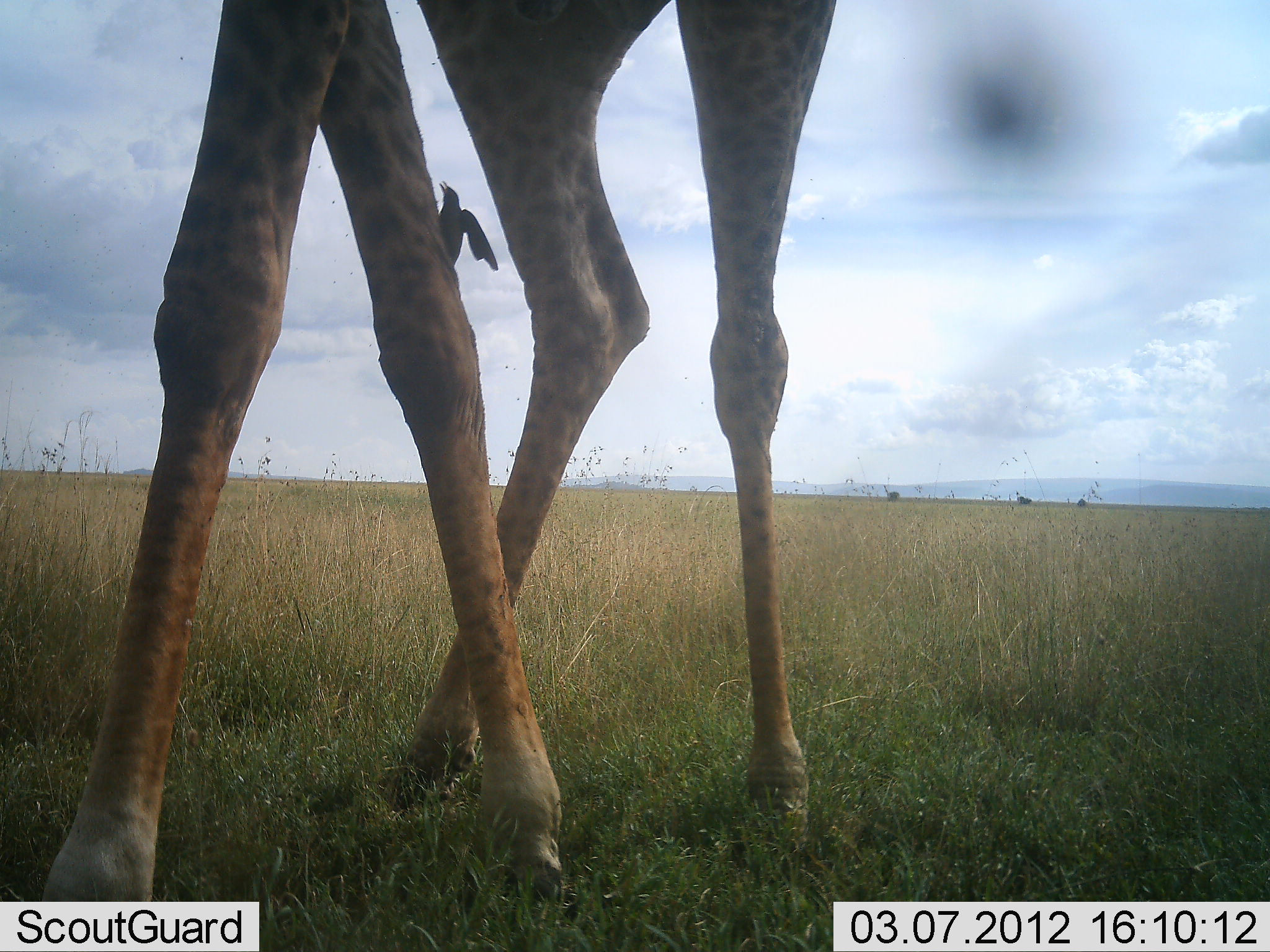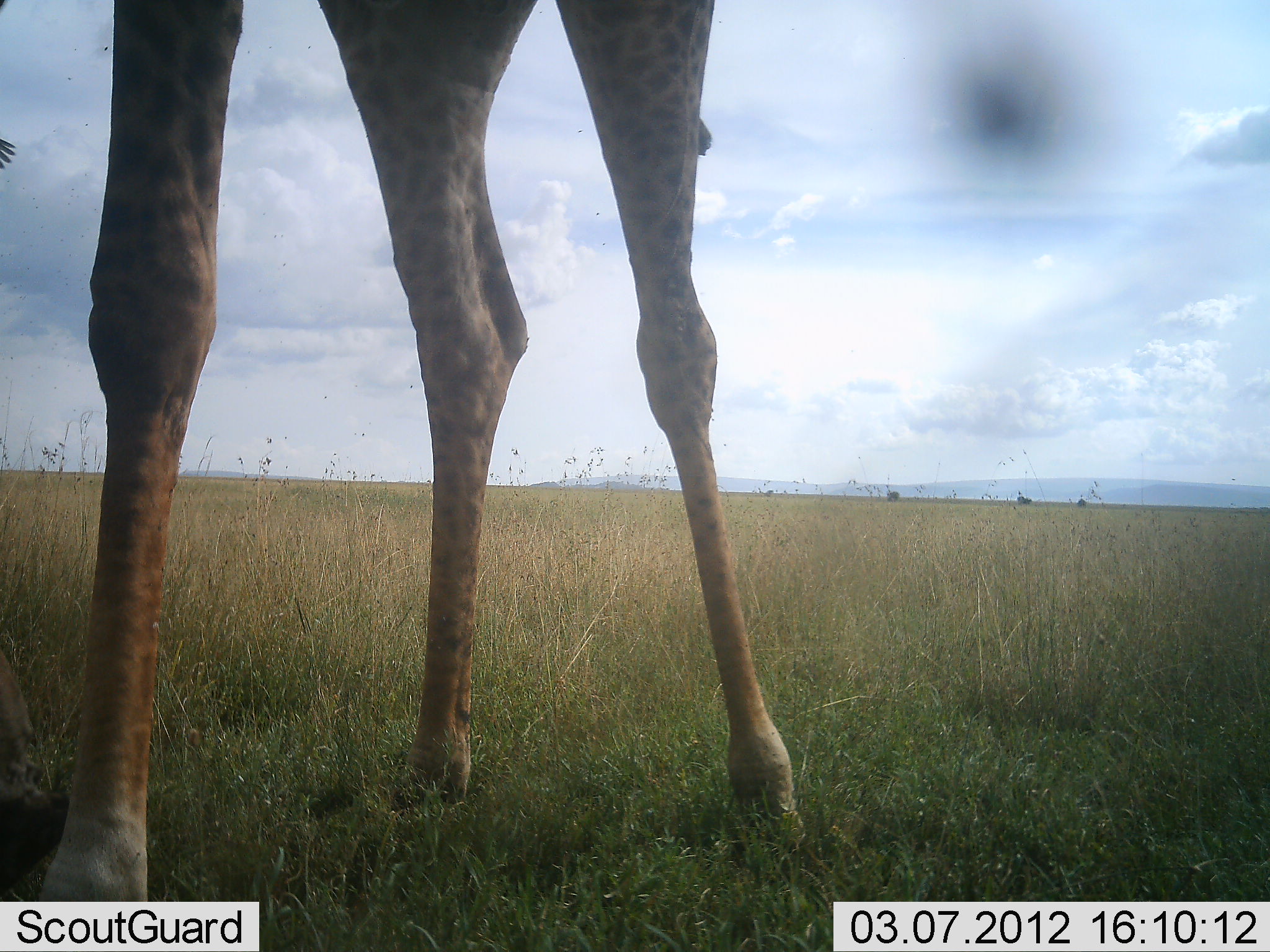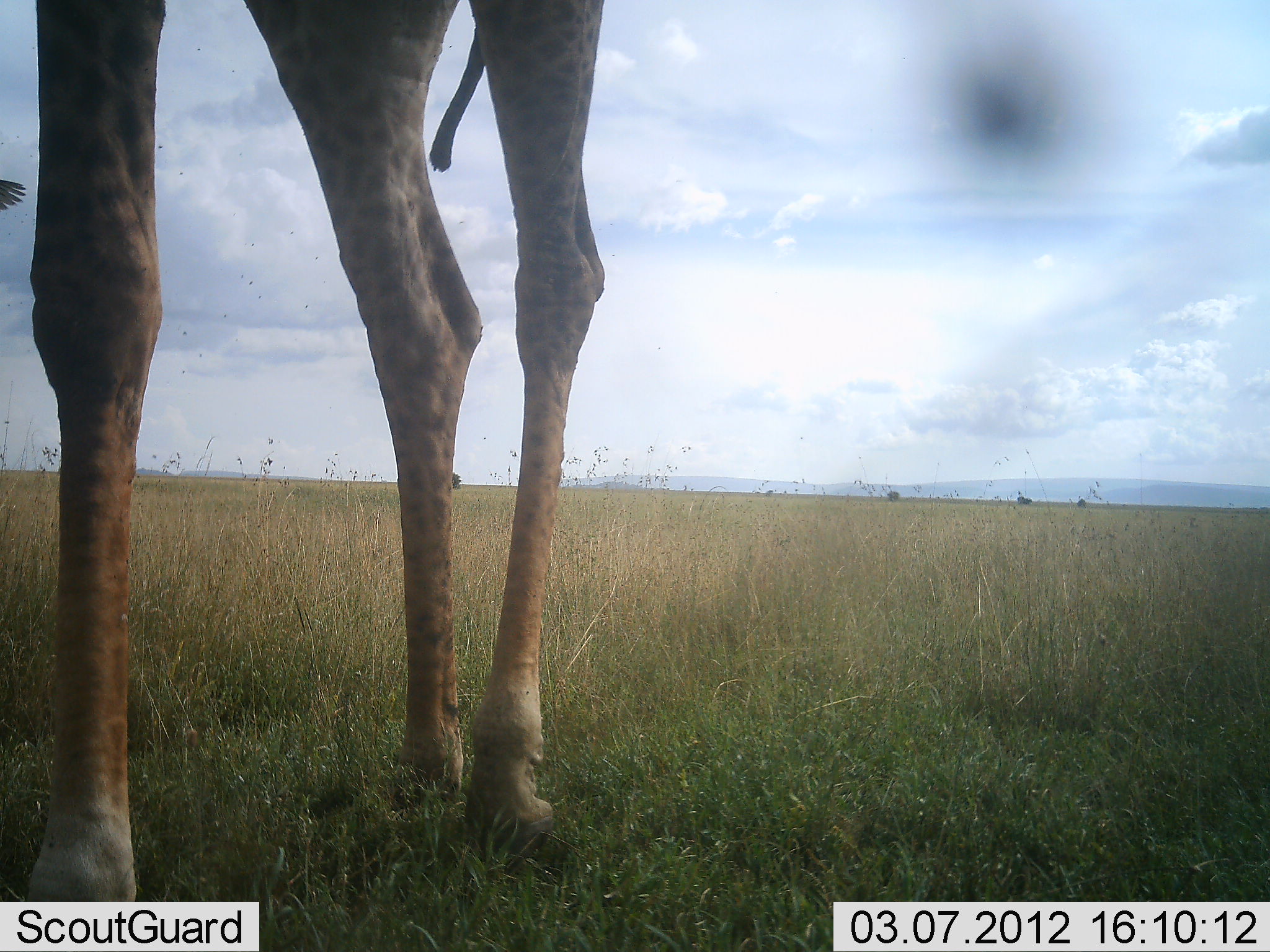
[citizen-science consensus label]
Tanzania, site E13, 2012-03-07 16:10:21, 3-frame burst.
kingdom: Animalia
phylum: Chordata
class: Mammalia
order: Artiodactyla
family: Giraffidae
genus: Giraffa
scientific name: Giraffa camelopardalis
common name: giraffe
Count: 1.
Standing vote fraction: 41%.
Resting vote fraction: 0%.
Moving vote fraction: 64%.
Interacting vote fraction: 0%.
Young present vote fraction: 0%.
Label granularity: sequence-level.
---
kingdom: Animalia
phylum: Chordata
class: Aves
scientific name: Aves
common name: bird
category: otherbird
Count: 1.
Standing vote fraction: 18%.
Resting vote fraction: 27%.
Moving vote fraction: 36%.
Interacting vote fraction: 27%.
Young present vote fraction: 0%.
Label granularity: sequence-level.